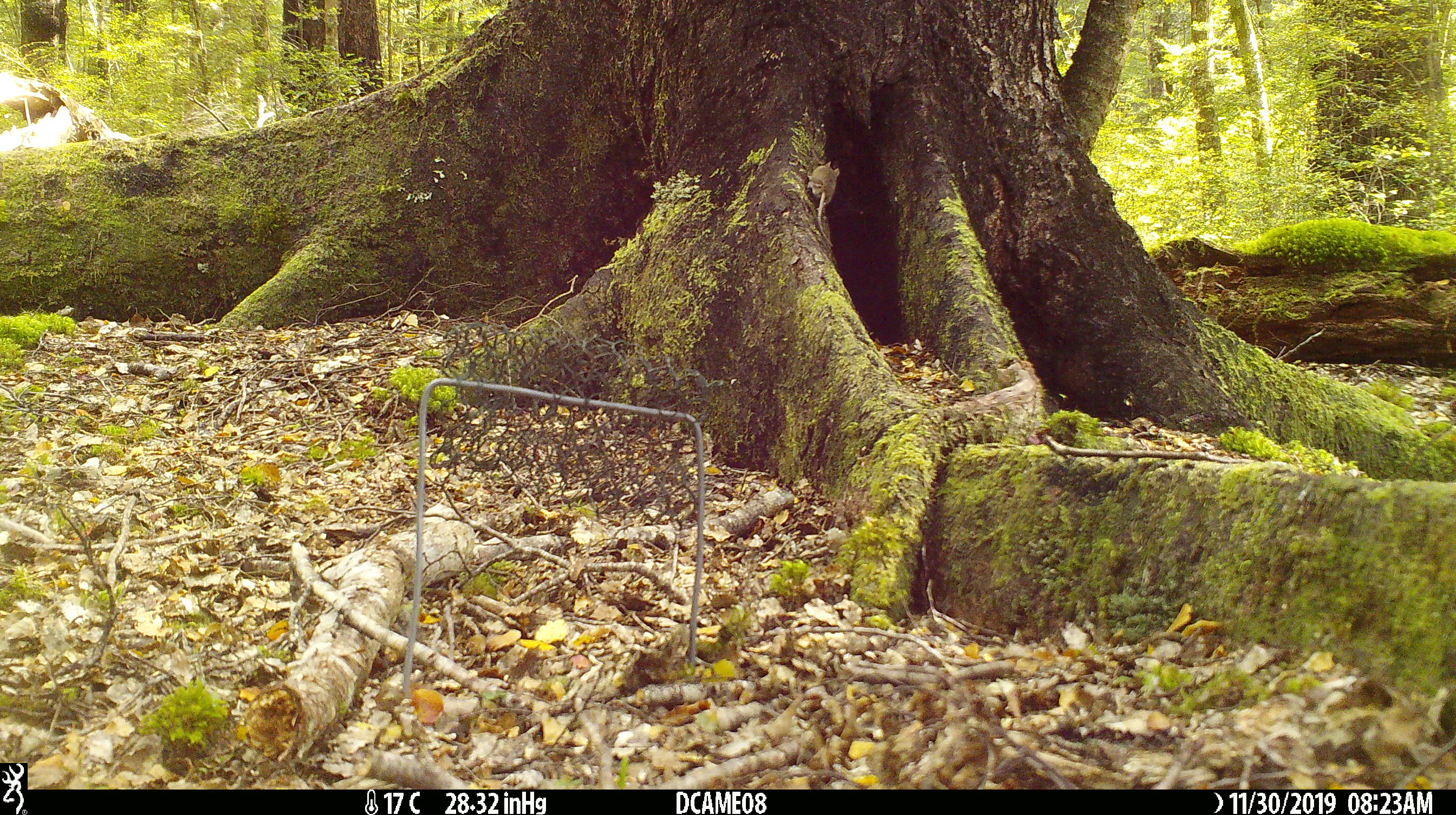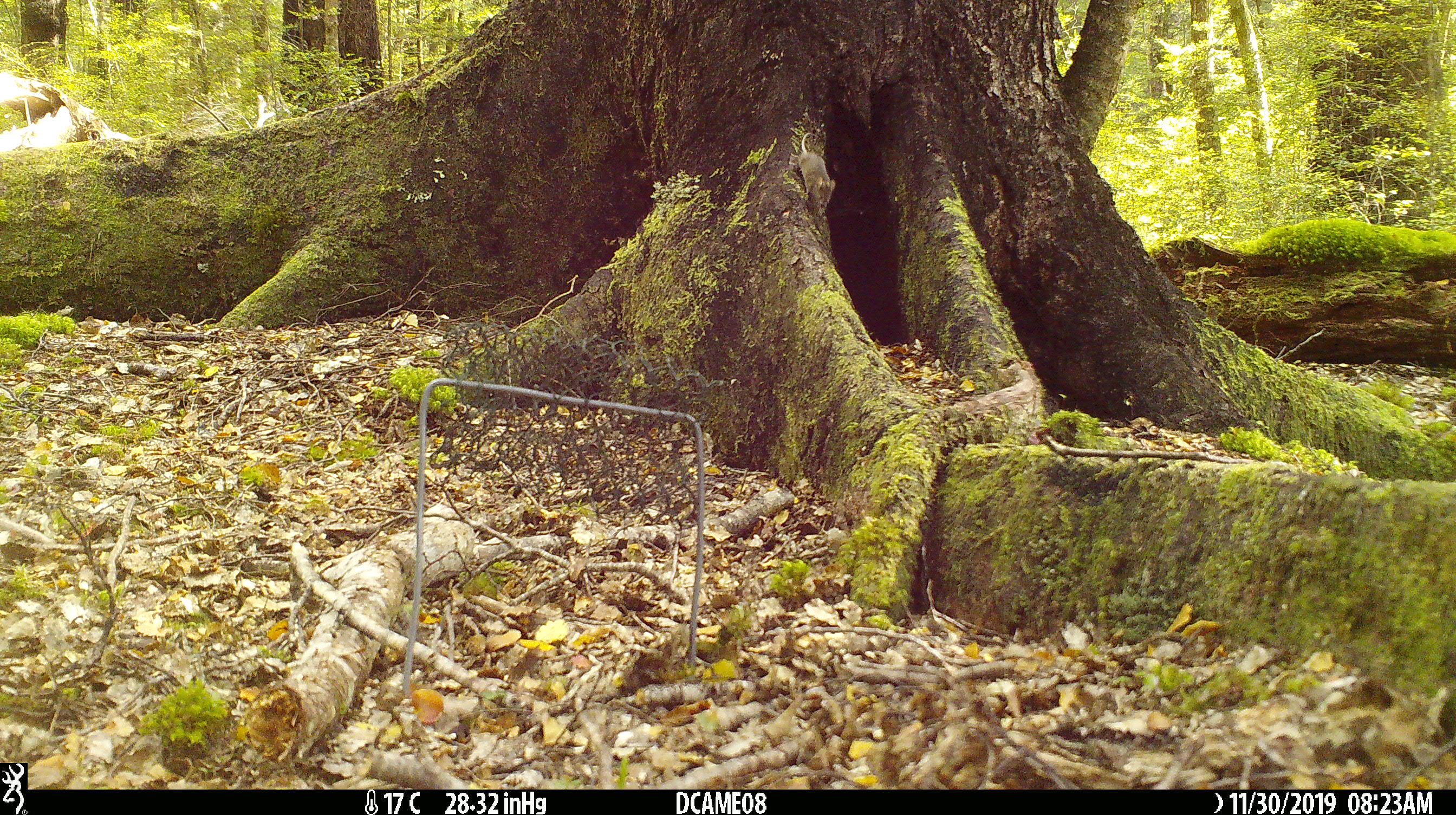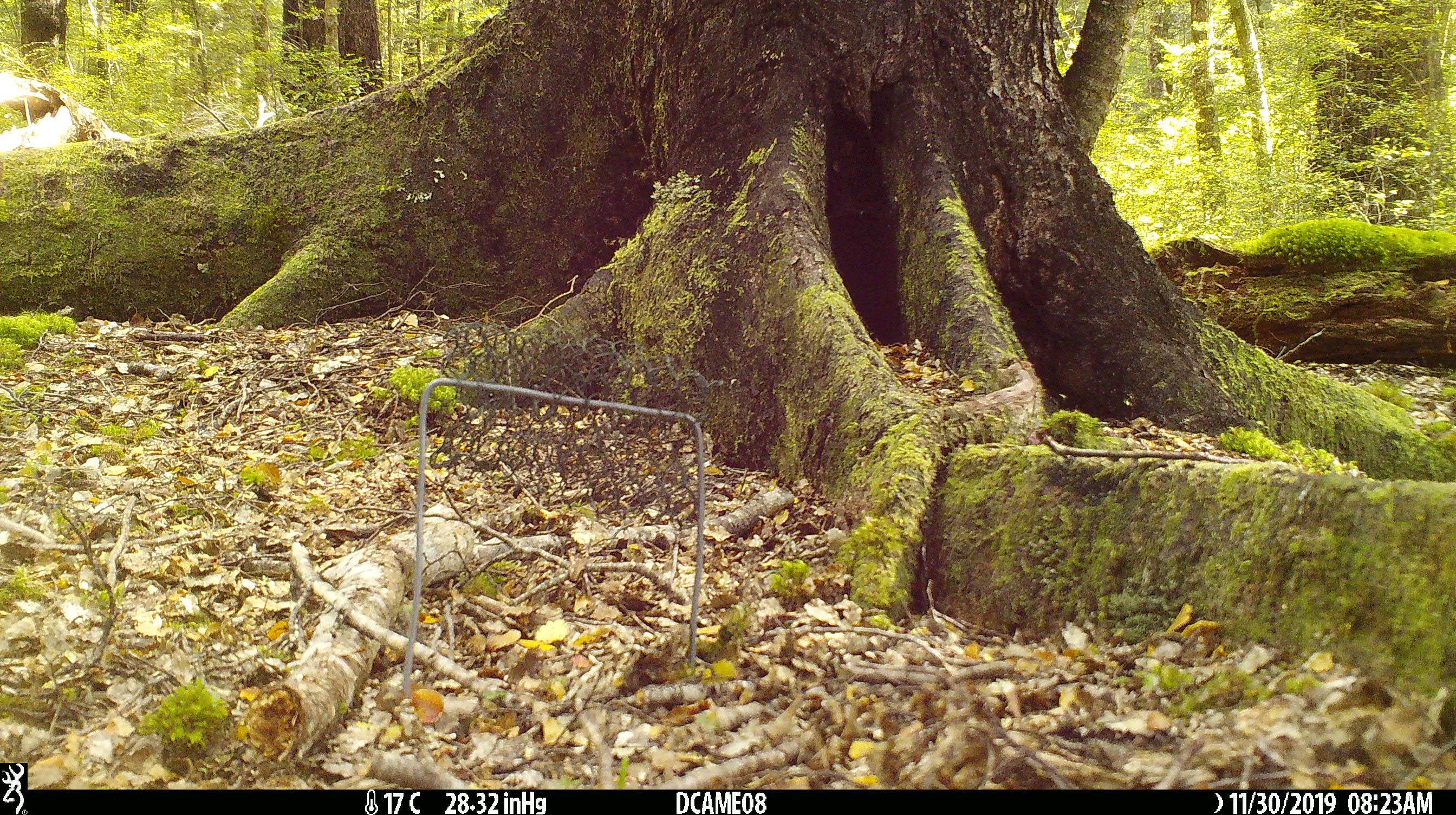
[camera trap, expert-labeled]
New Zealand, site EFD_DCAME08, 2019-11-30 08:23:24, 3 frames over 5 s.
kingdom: Animalia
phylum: Chordata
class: Mammalia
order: Rodentia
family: Muridae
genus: Mus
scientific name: Mus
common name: mouse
Mouse (Mus).